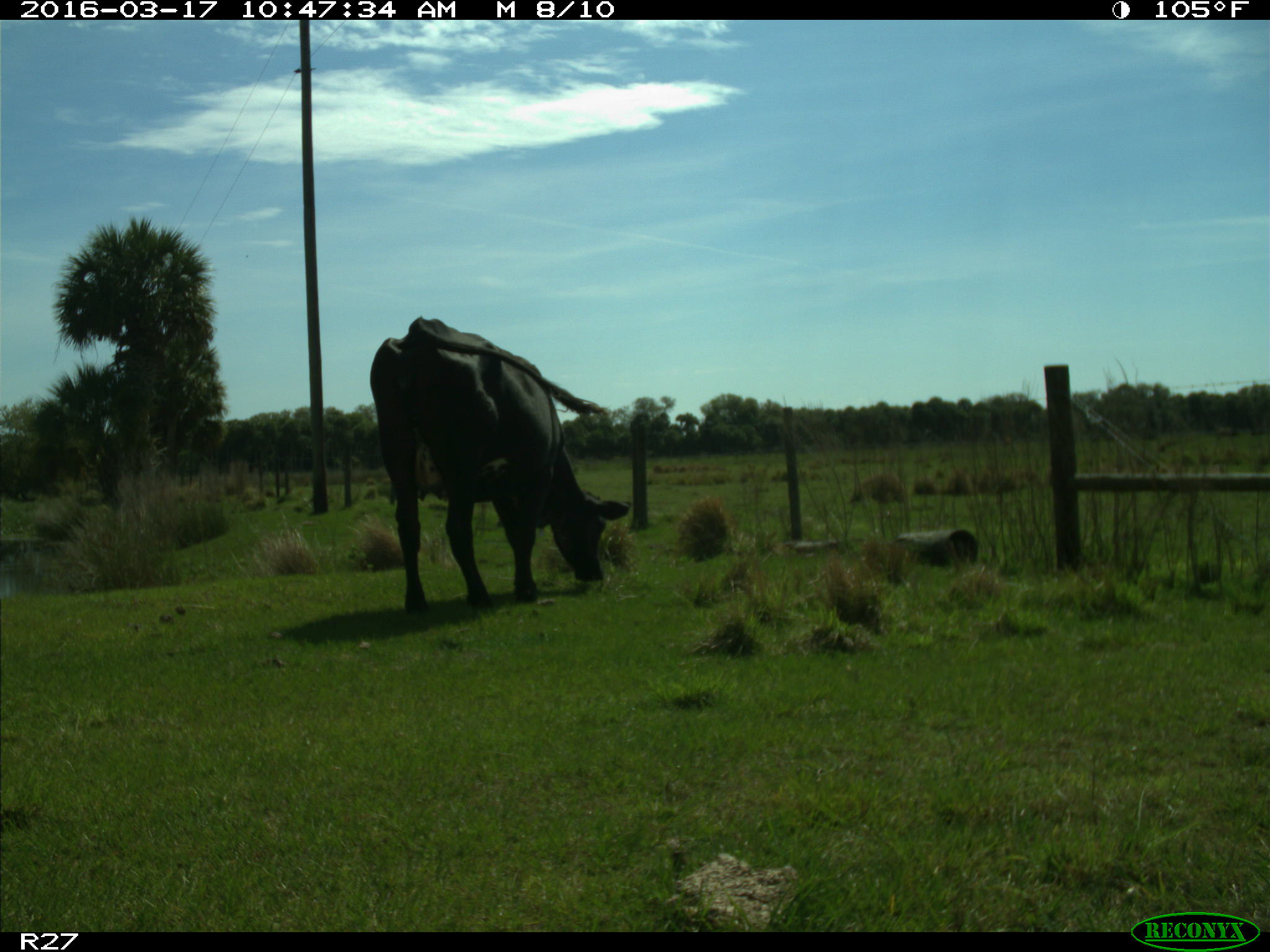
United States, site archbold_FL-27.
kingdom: Animalia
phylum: Chordata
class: Mammalia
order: Artiodactyla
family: Bovidae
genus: Bos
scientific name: Bos taurus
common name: domestic cow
Bos taurus (domestic cow).